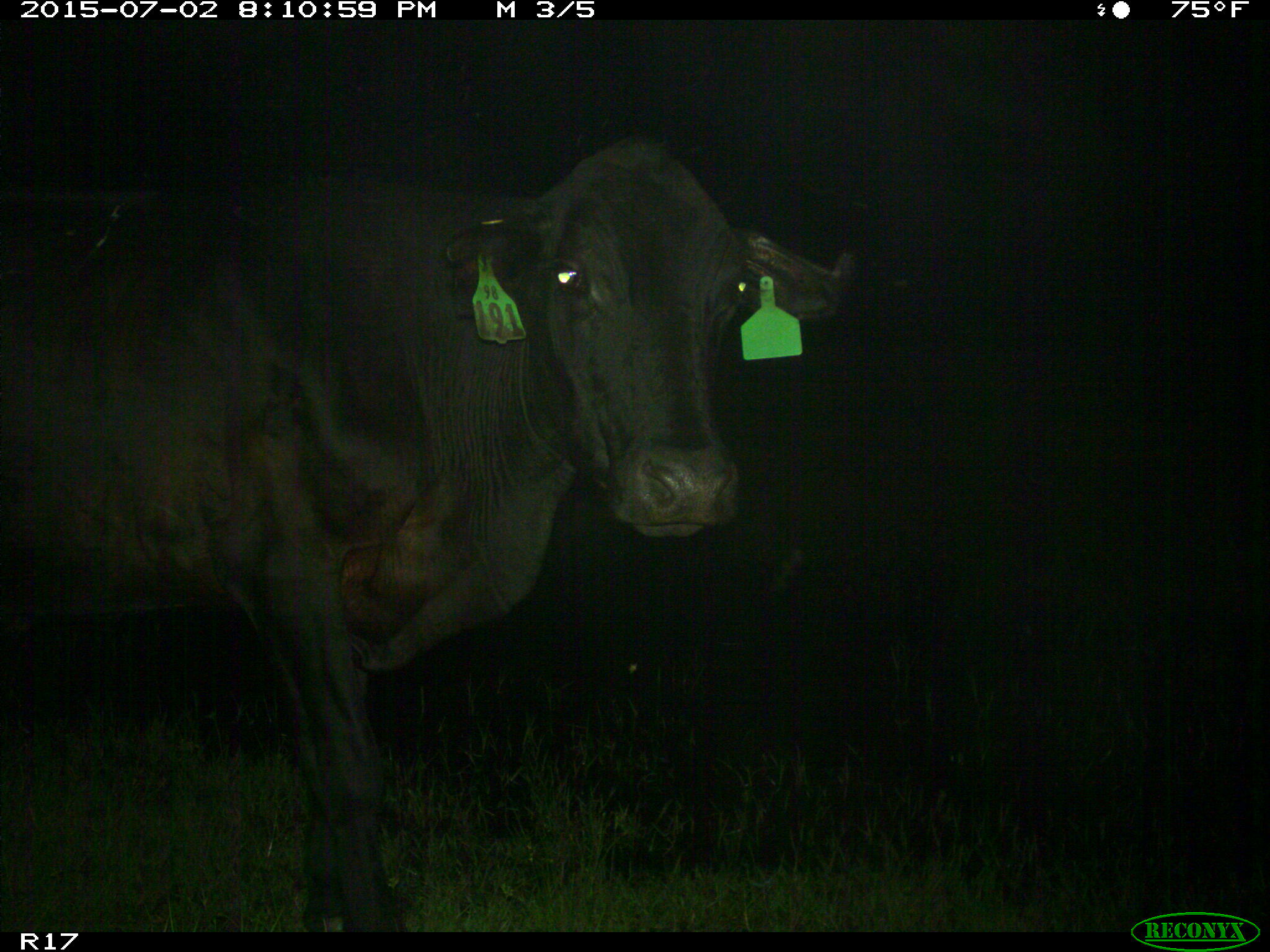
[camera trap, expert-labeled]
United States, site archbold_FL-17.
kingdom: Animalia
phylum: Chordata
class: Mammalia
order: Artiodactyla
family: Bovidae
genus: Bos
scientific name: Bos taurus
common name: domestic cow